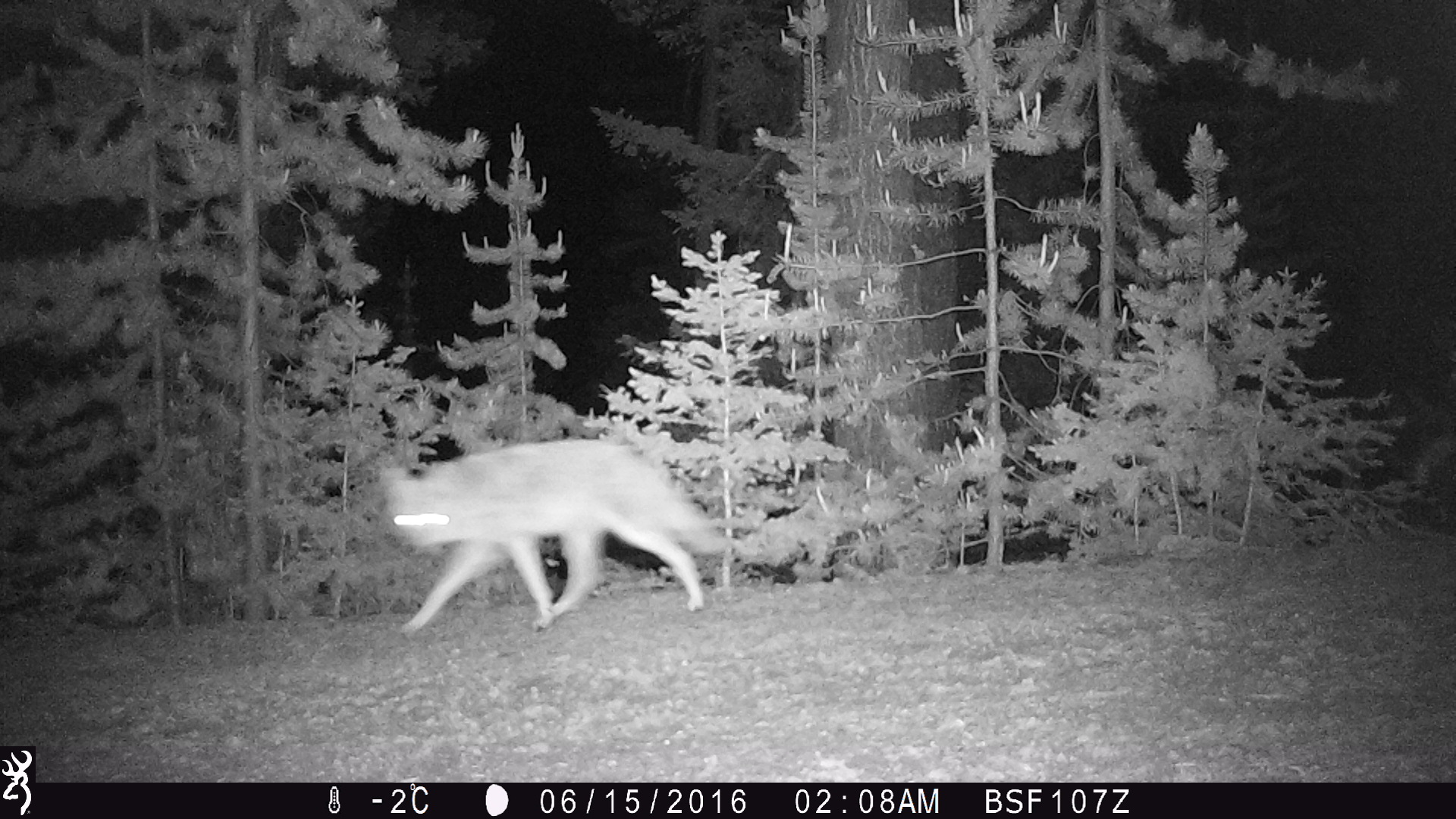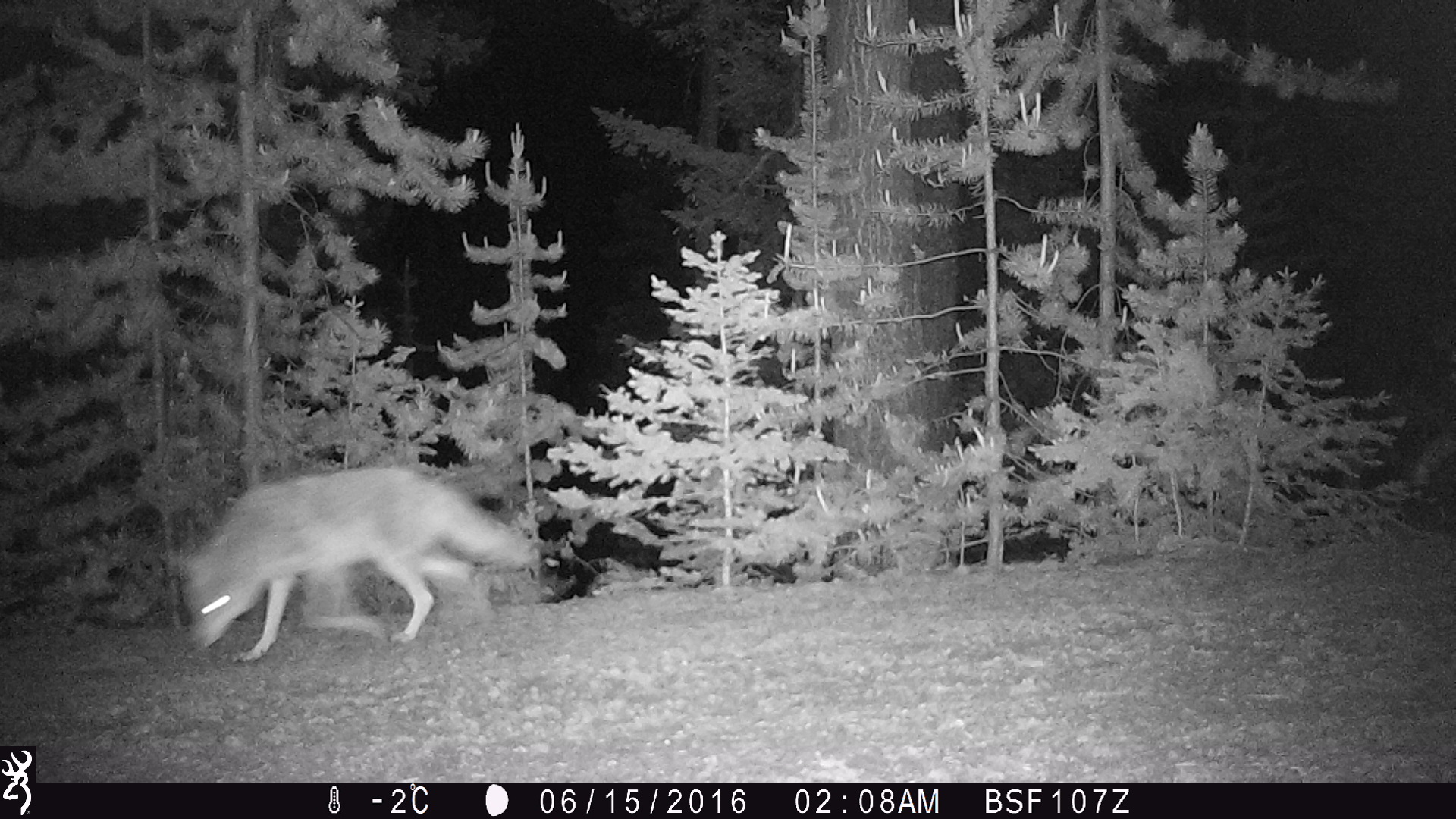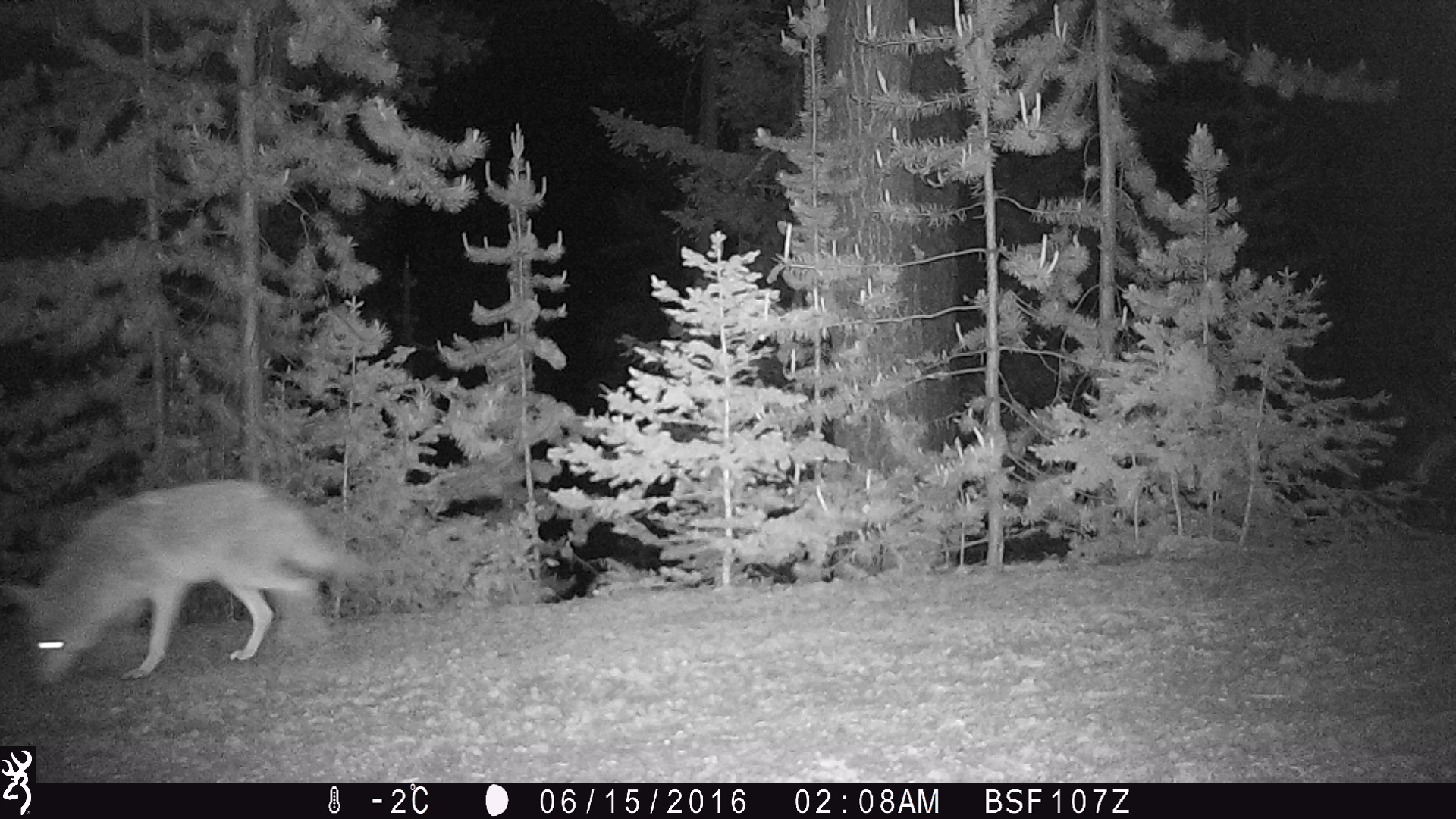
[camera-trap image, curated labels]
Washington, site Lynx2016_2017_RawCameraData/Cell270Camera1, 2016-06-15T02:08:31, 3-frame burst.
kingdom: Animalia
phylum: Chordata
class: Mammalia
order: Carnivora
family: Canidae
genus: Canis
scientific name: Canis latrans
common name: coyote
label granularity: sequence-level